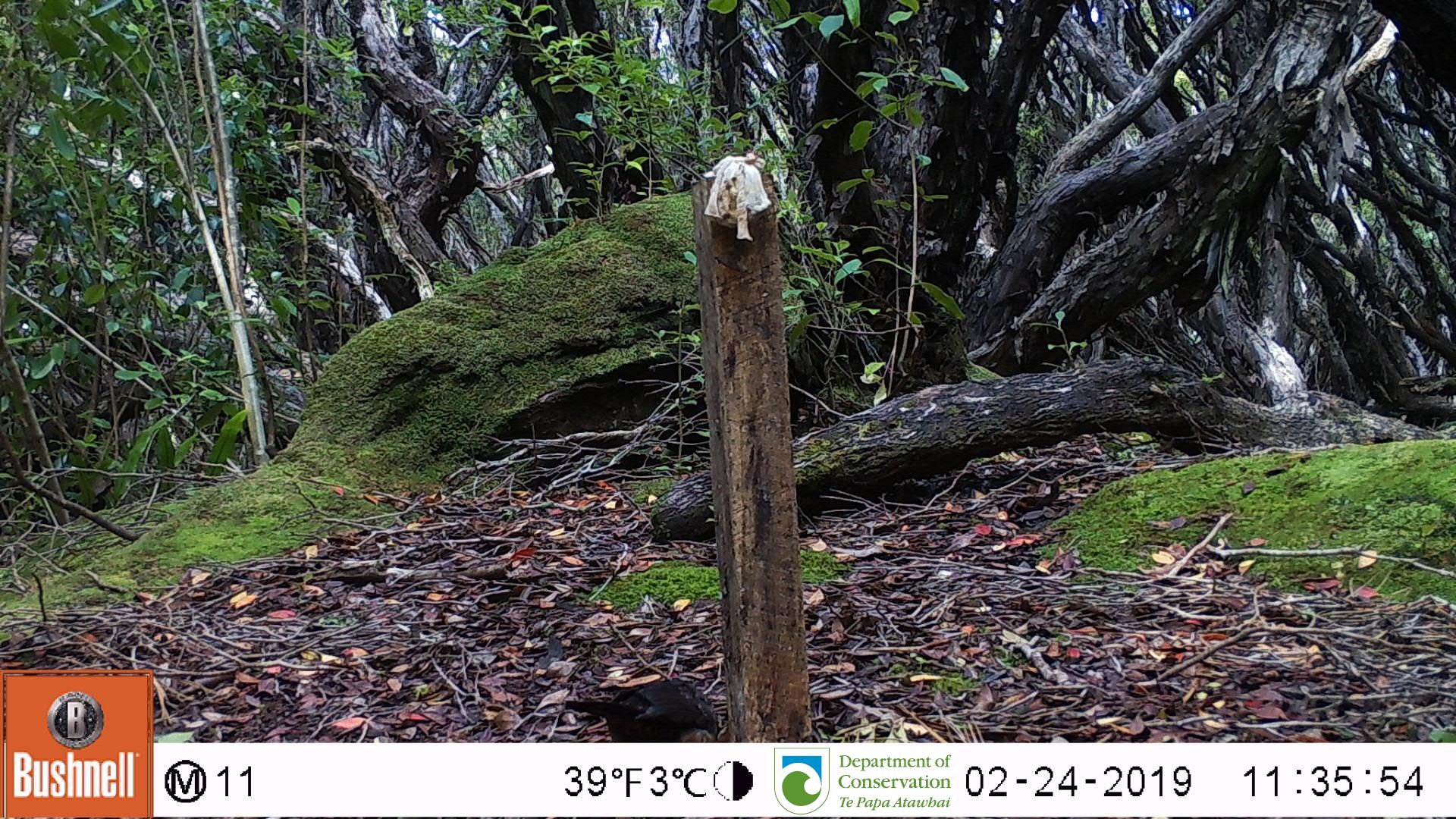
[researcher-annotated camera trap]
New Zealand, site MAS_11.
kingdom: Animalia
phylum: Chordata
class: Aves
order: Passeriformes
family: Turdidae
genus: Turdus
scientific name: Turdus merula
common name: eurasian blackbird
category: blackbird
Blackbird (eurasian blackbird) (Turdus merula).